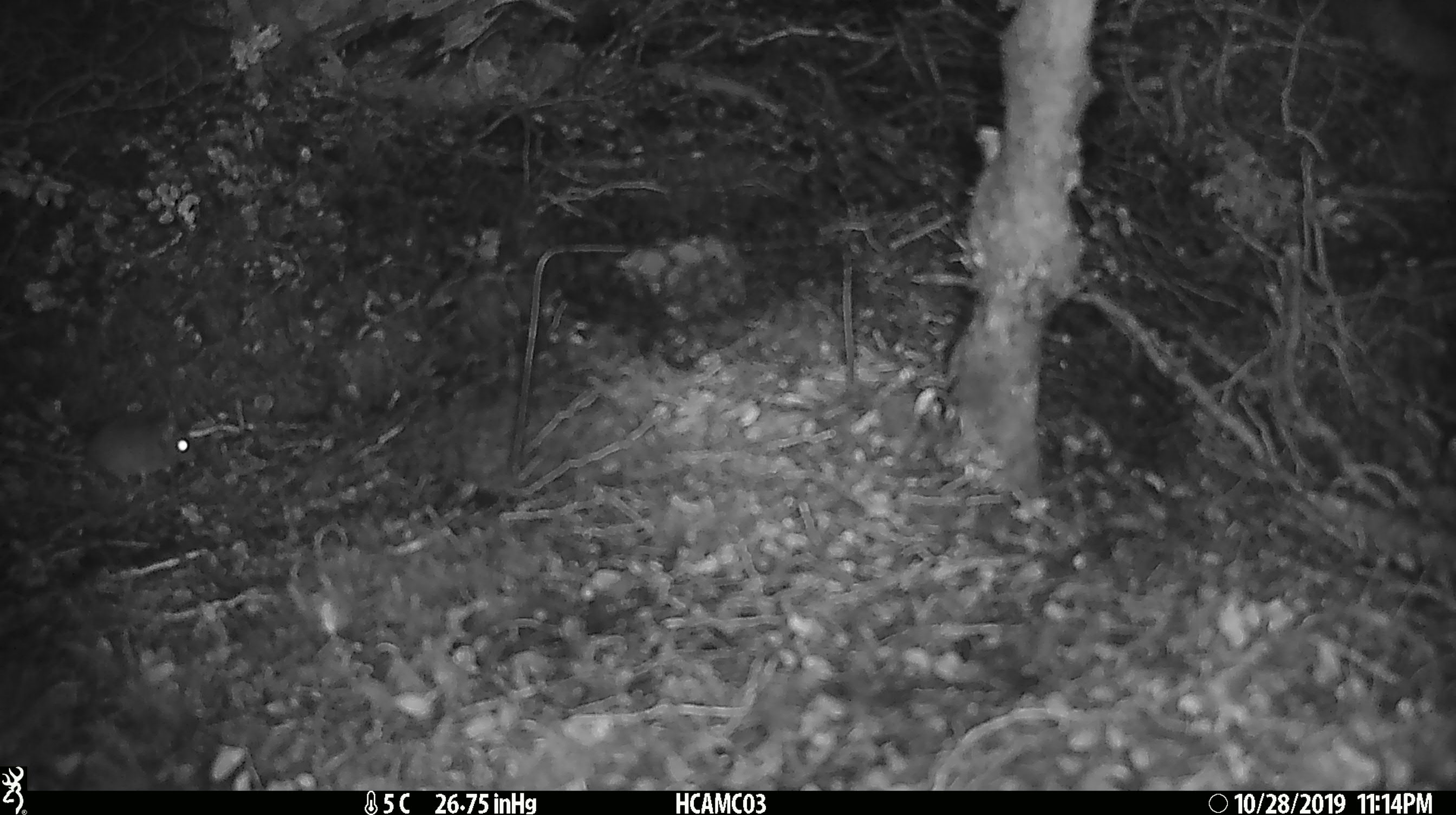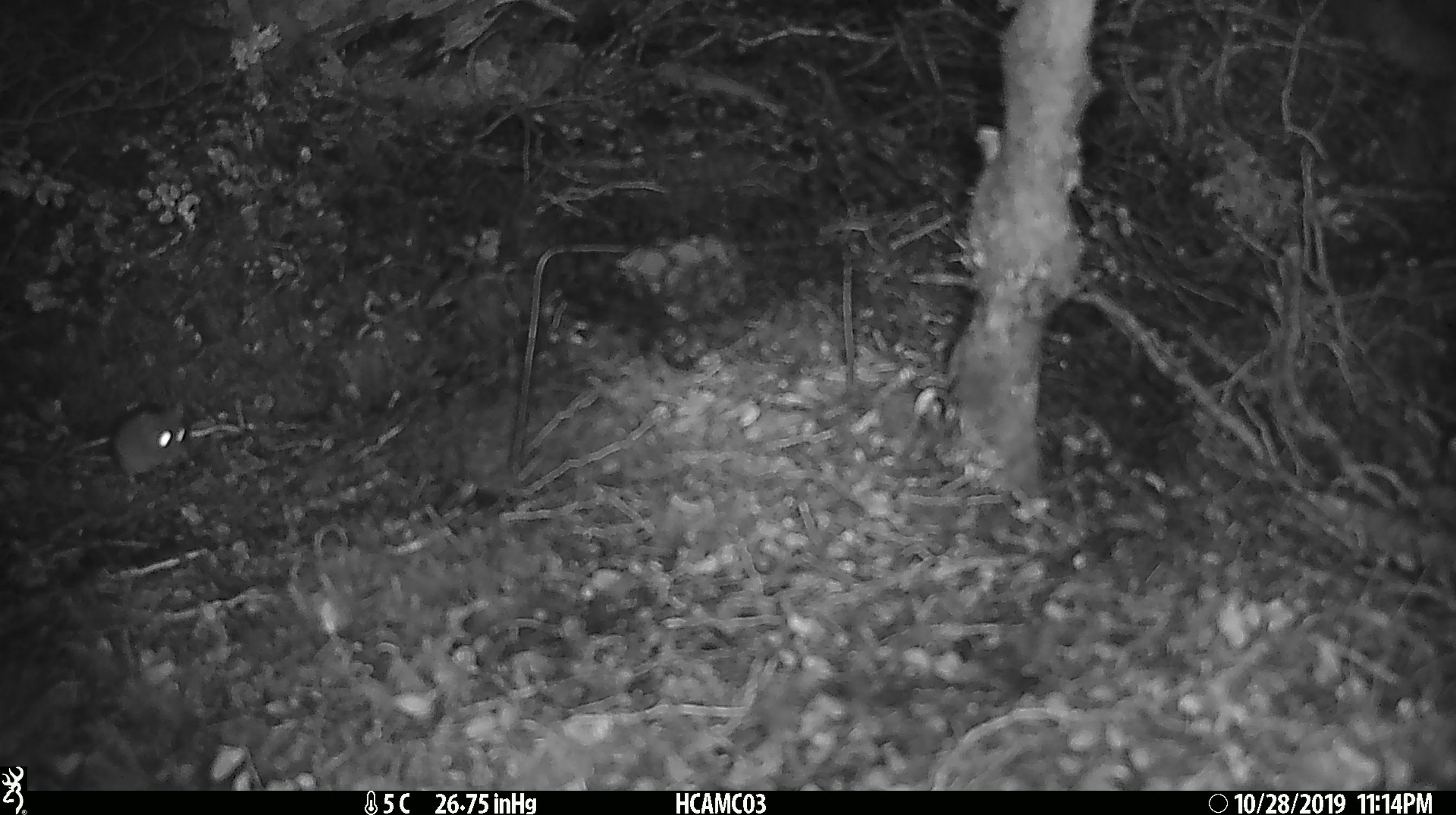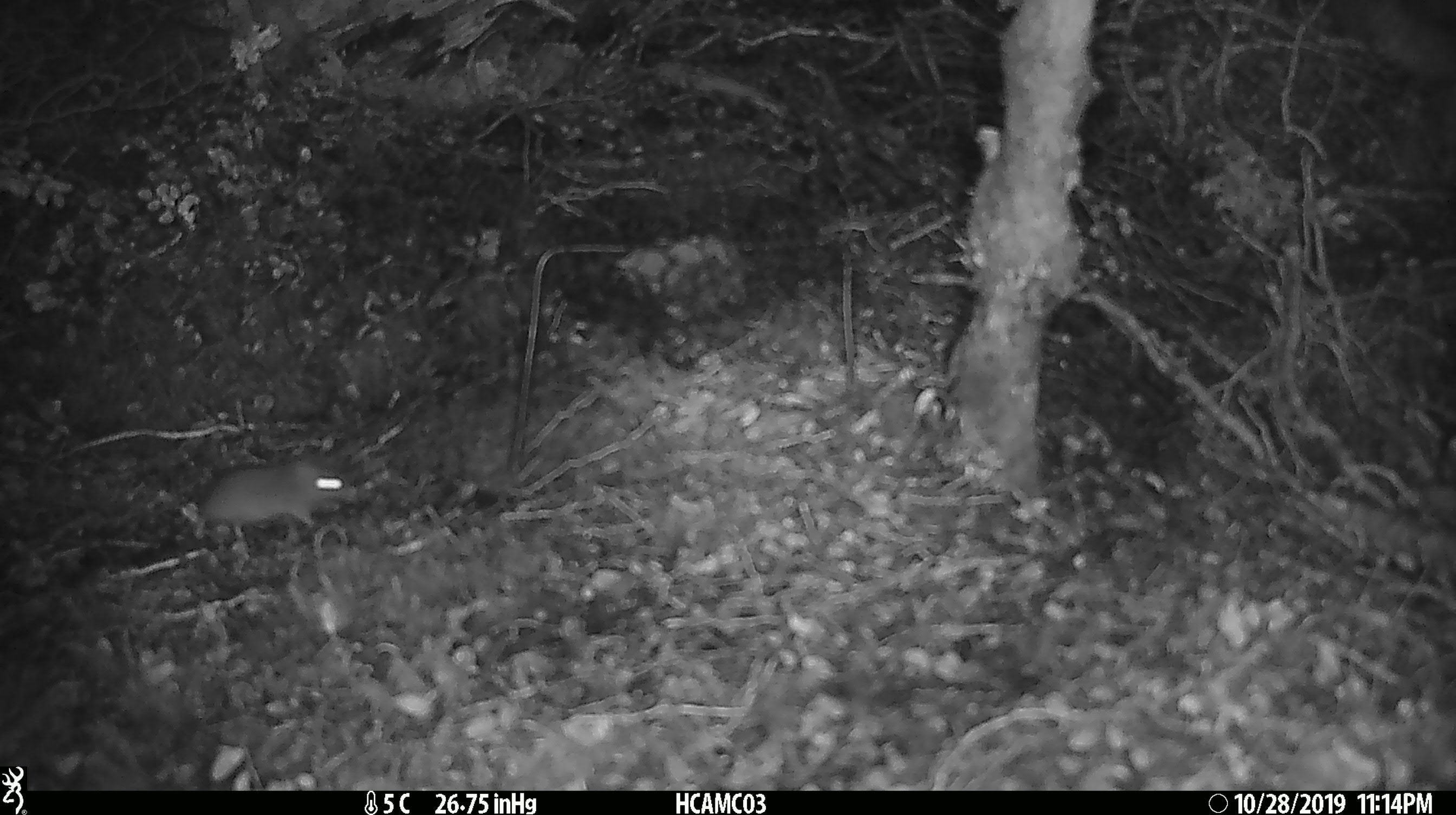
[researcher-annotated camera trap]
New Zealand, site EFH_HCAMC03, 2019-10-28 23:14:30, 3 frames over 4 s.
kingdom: Animalia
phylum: Chordata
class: Mammalia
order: Rodentia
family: Muridae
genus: Mus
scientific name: Mus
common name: mouse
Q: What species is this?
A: Mouse (Mus).